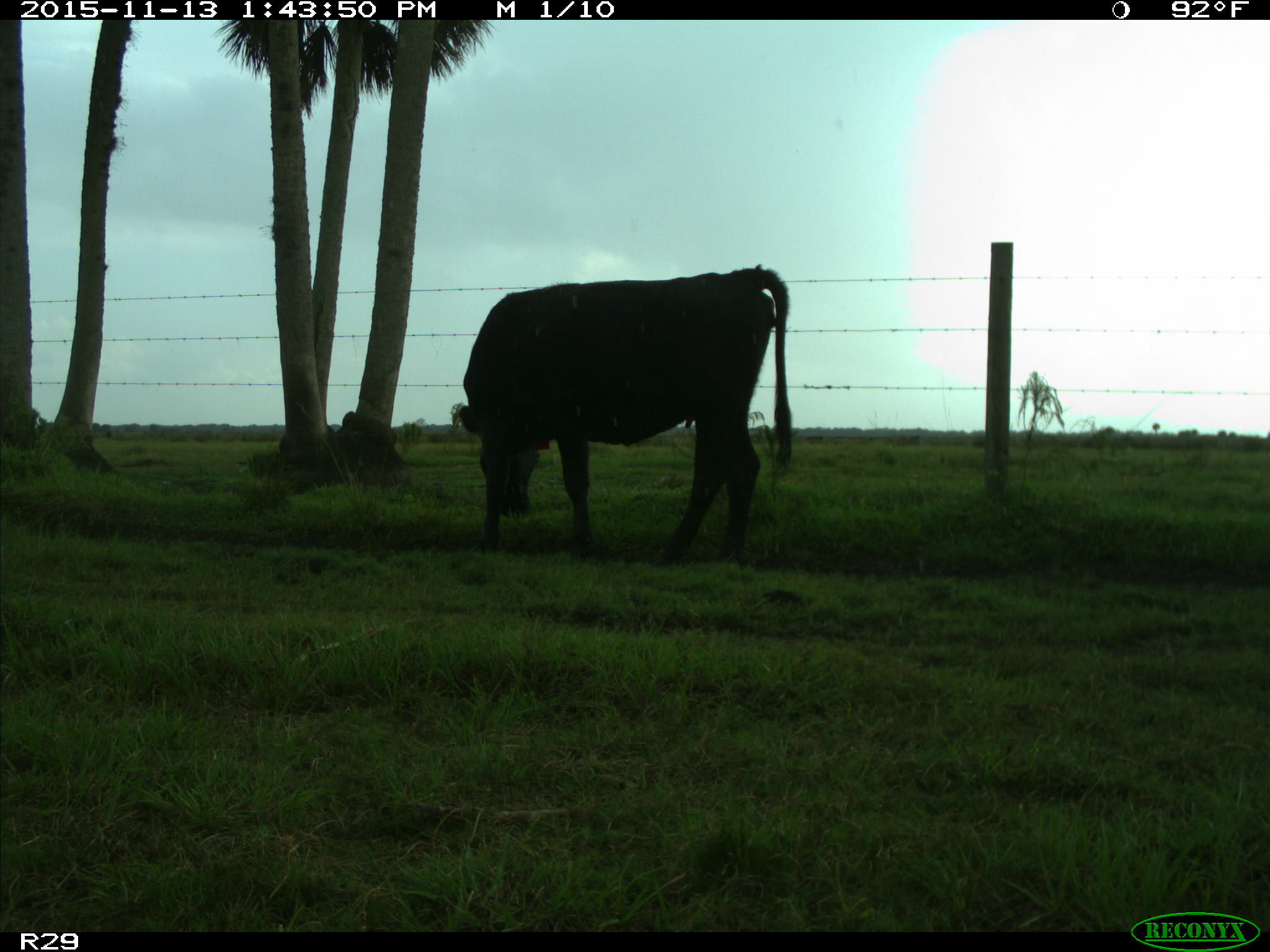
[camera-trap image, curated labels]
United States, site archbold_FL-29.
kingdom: Animalia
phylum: Chordata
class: Mammalia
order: Artiodactyla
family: Bovidae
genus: Bos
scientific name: Bos taurus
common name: domestic cow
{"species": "Bos taurus (domestic cow)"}